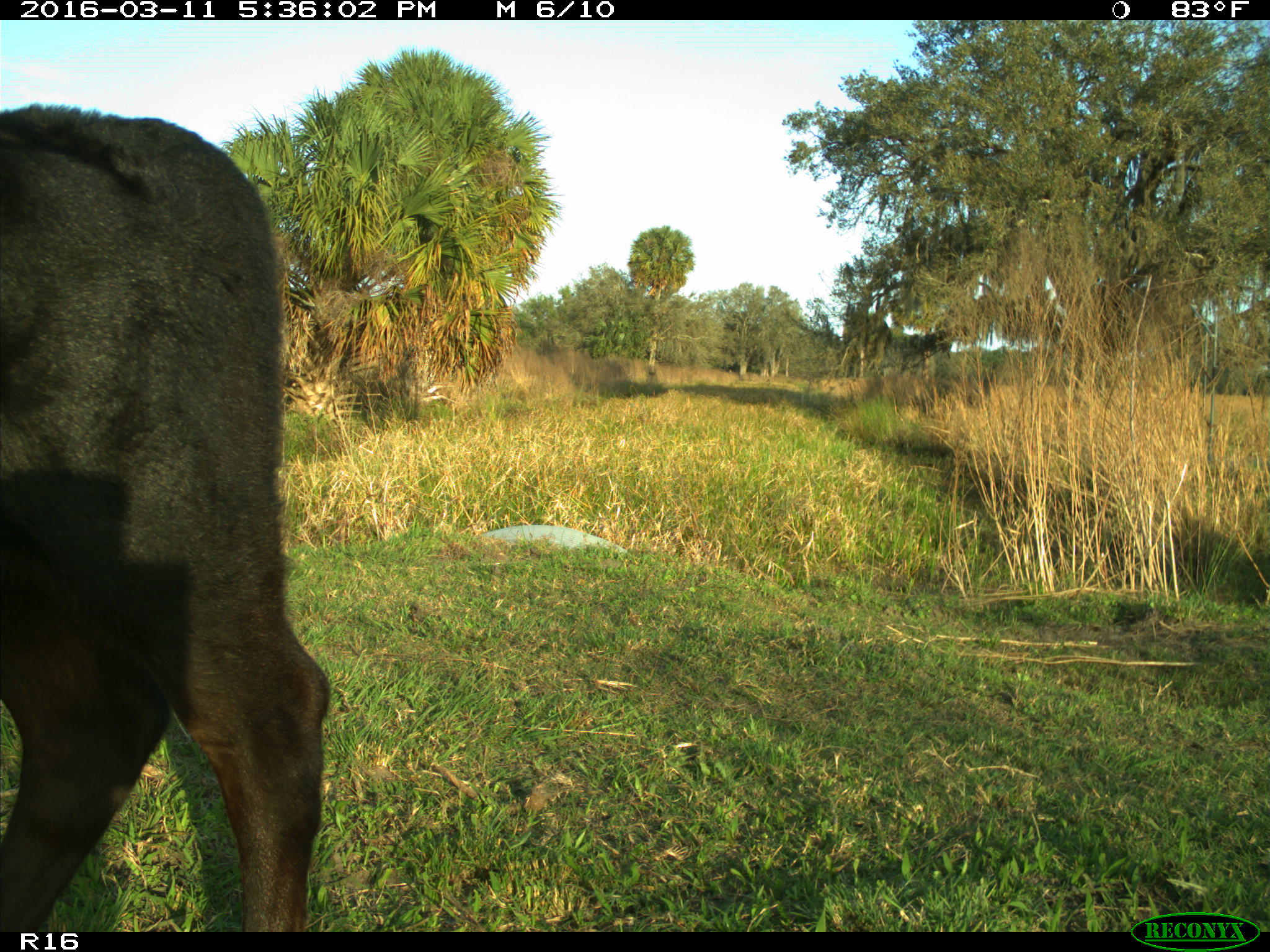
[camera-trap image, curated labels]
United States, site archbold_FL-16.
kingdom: Animalia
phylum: Chordata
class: Mammalia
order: Artiodactyla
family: Bovidae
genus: Bos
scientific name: Bos taurus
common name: domestic cow